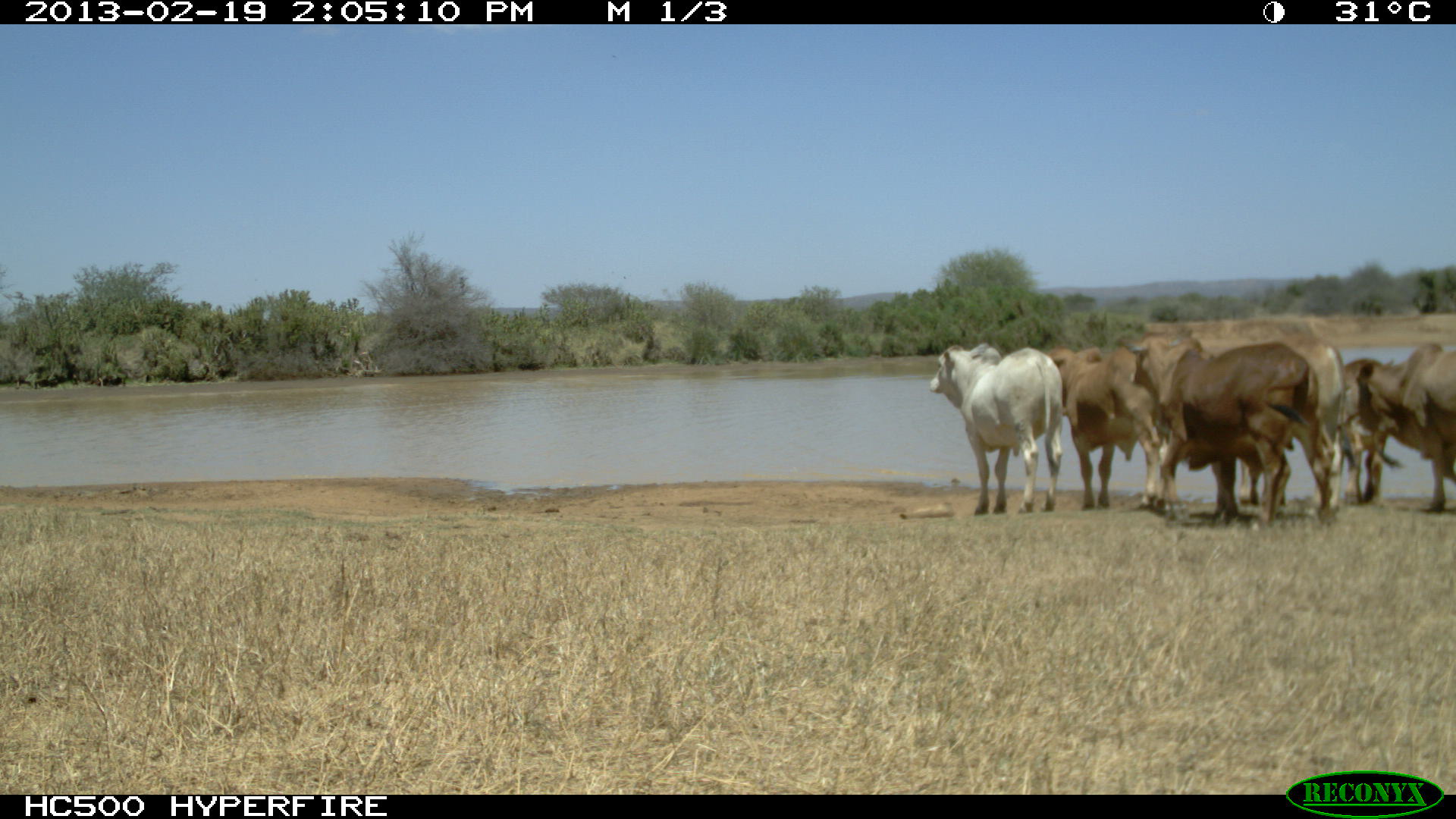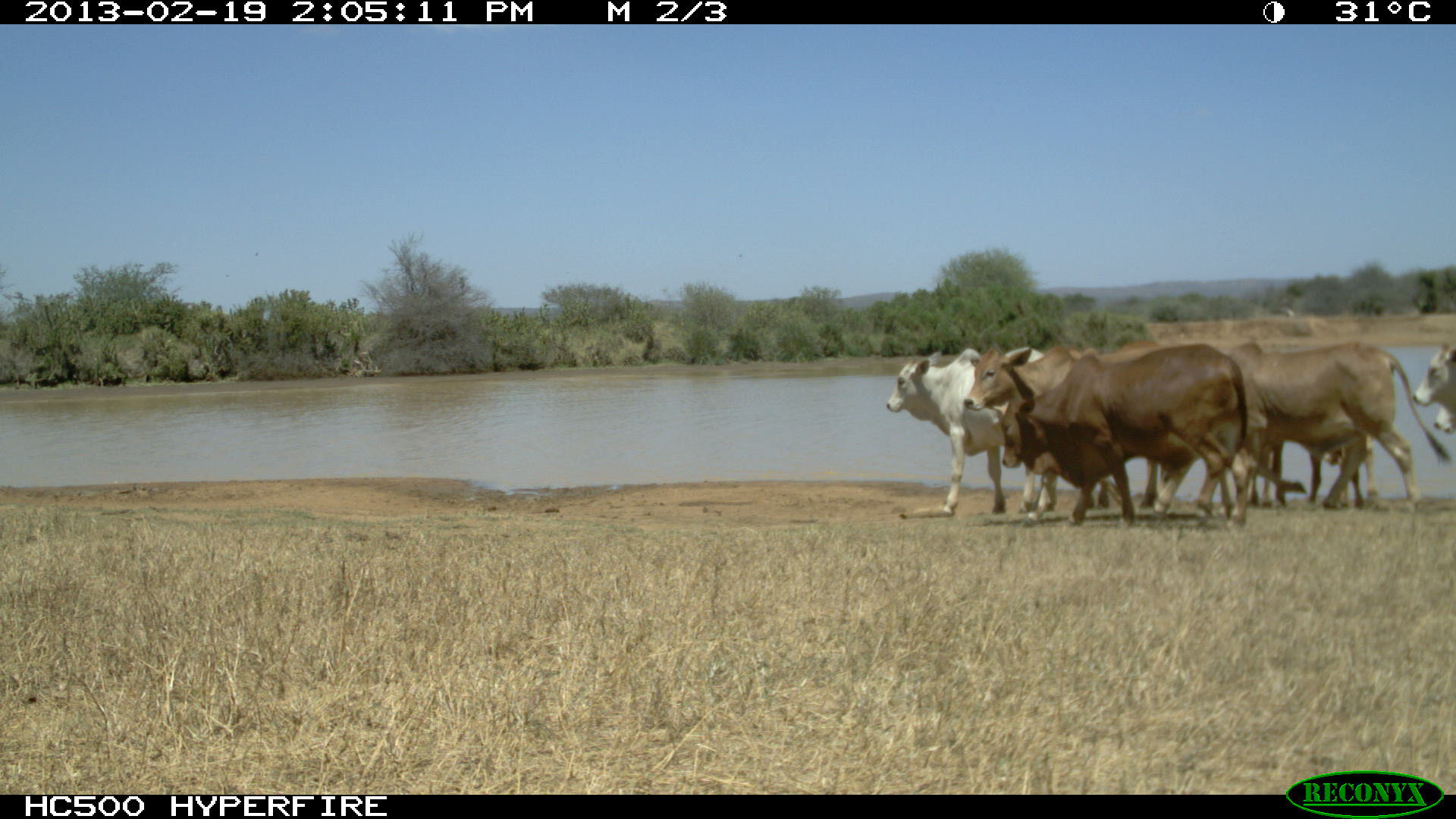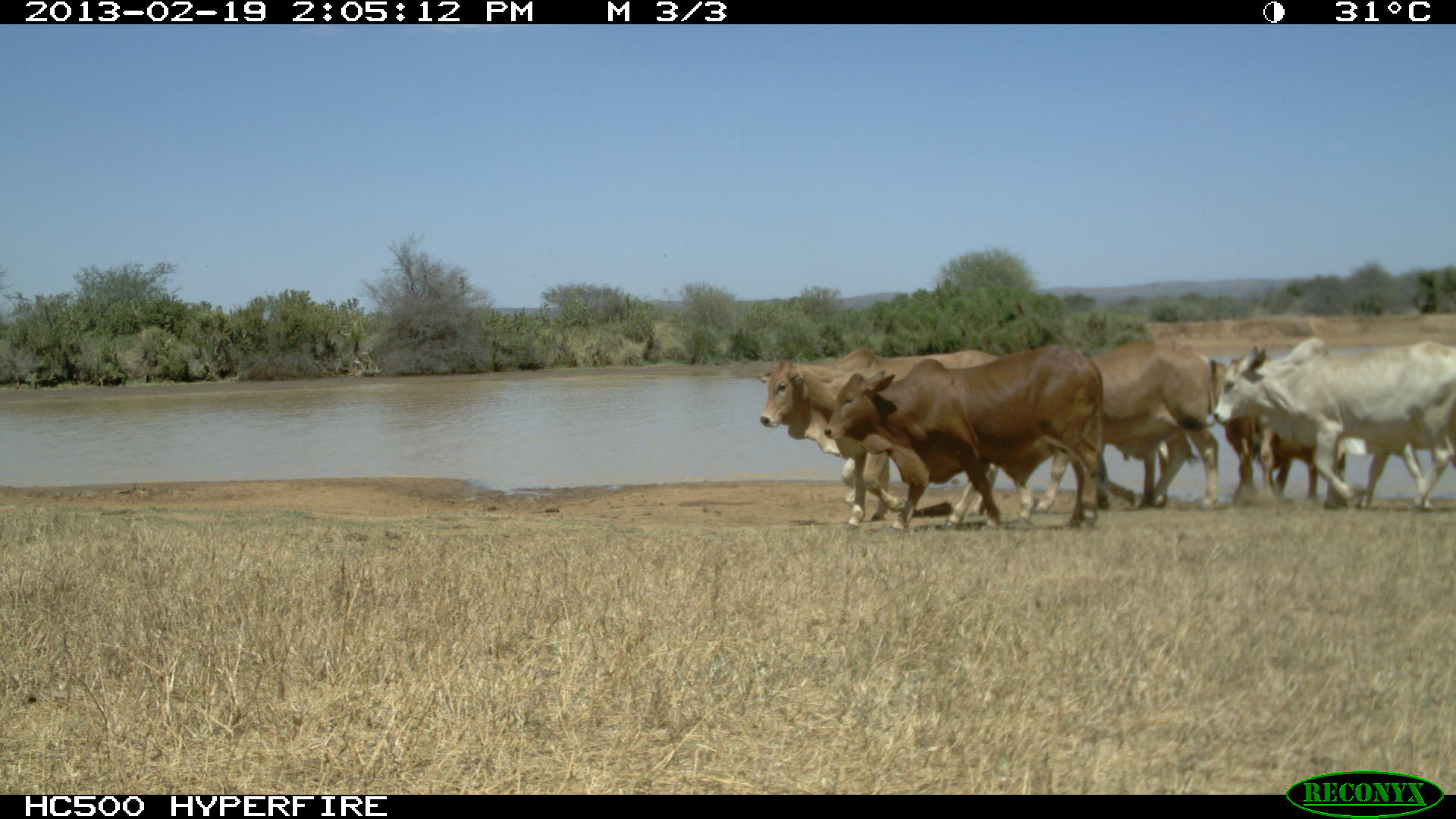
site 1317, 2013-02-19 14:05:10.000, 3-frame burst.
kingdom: Animalia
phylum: Chordata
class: Mammalia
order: Artiodactyla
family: Bovidae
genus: Bos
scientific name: Bos taurus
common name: domestic cattle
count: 1